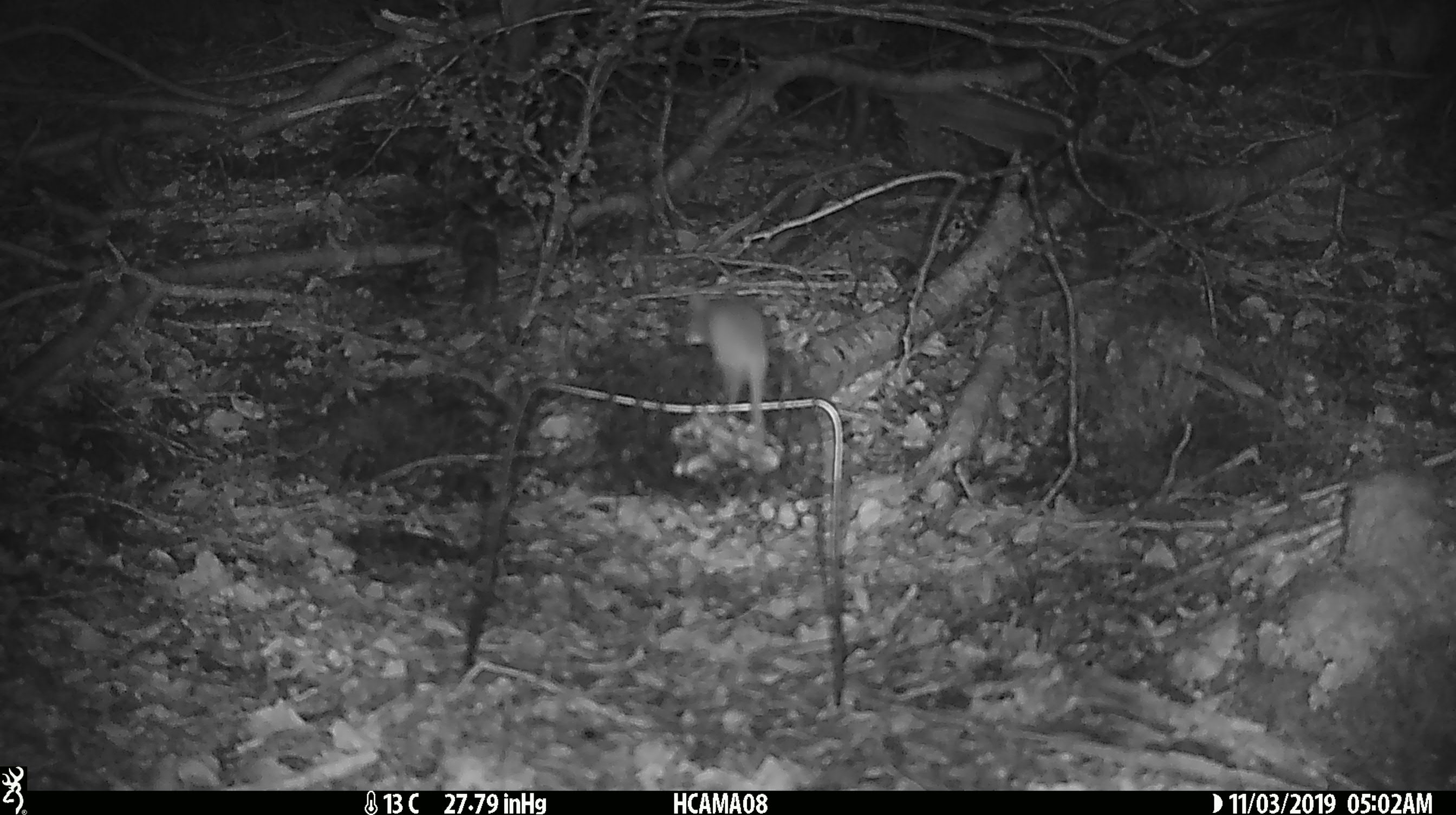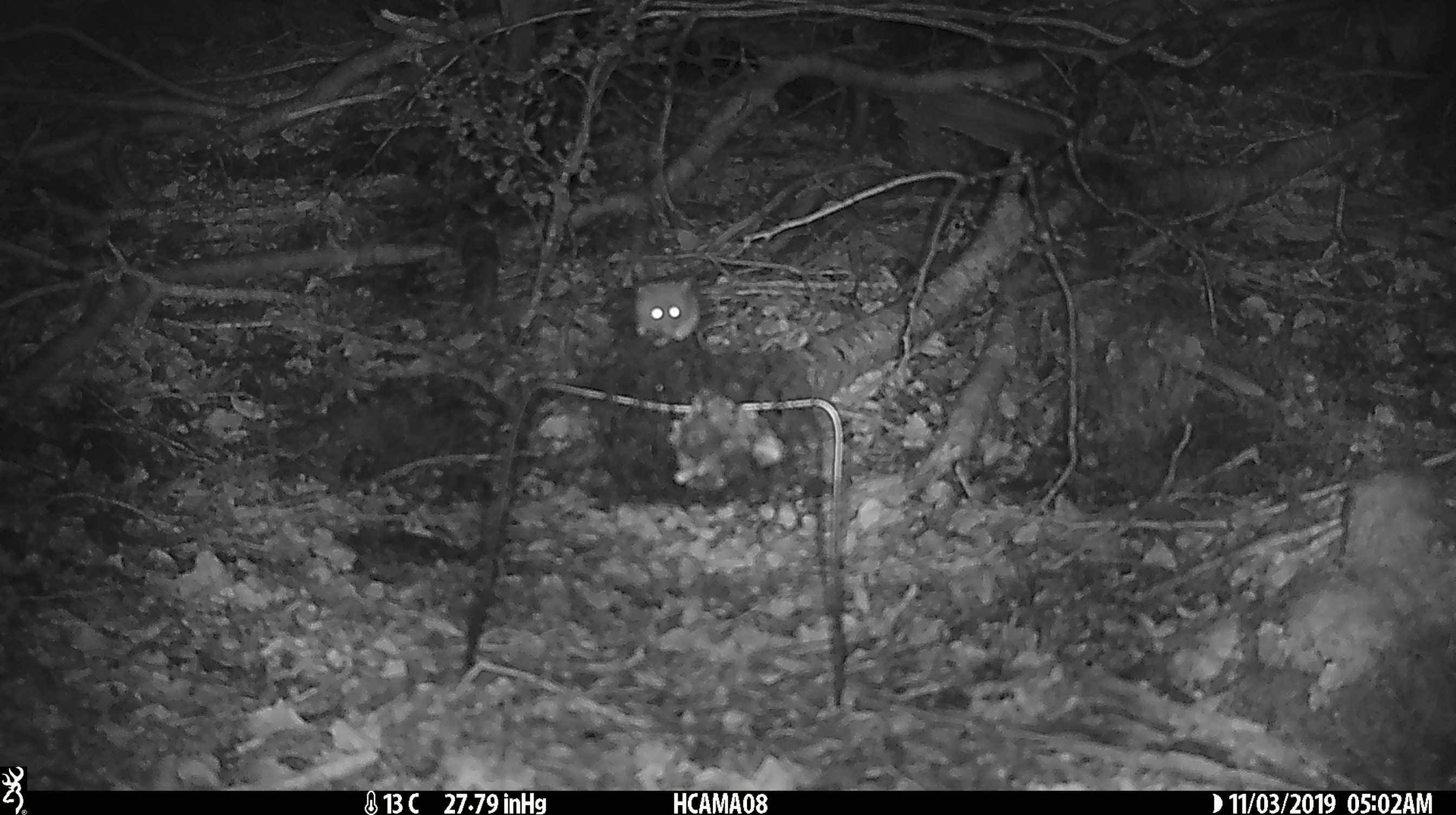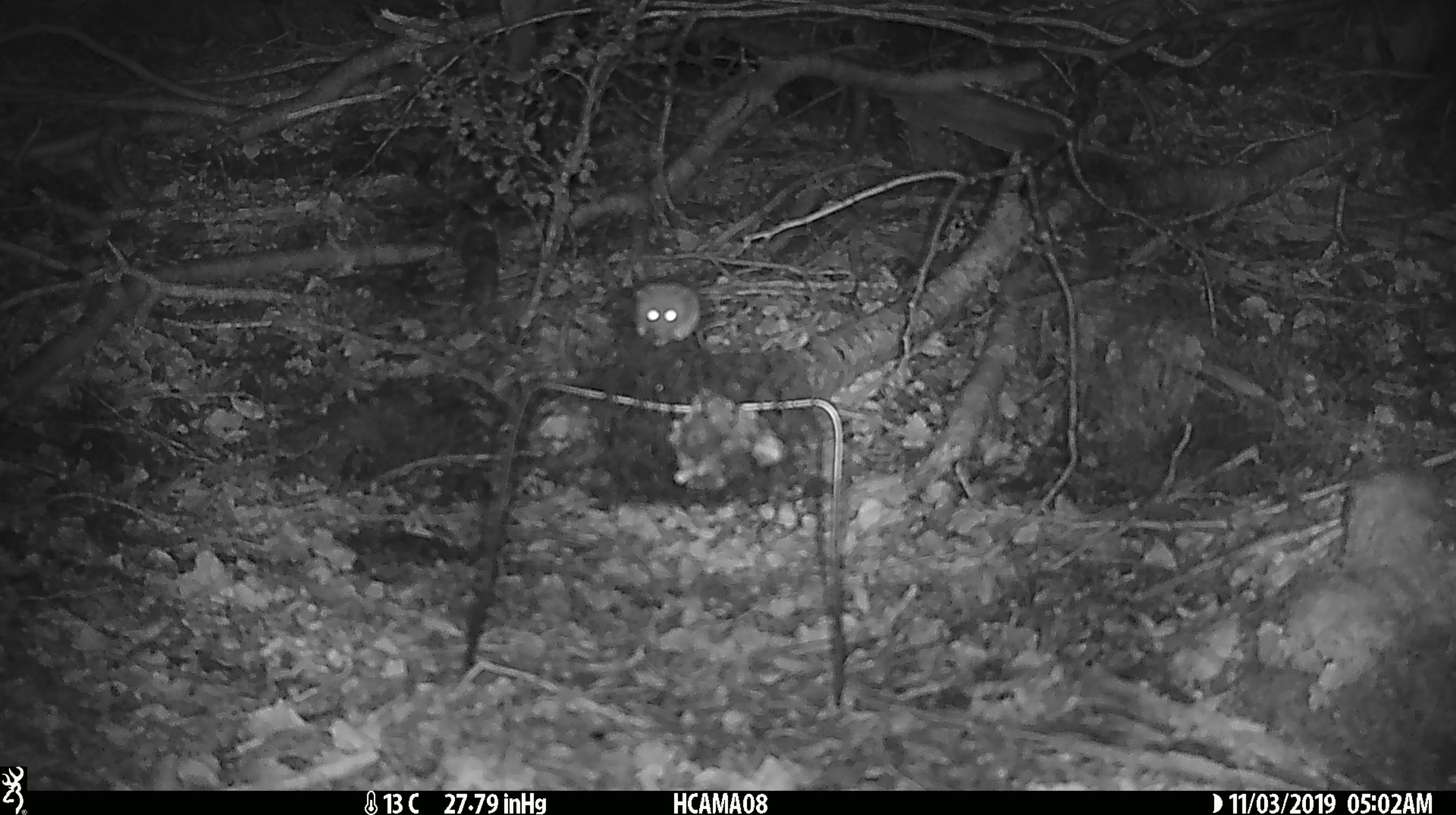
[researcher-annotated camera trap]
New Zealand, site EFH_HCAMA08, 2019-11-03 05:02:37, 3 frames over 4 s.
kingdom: Animalia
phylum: Chordata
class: Mammalia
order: Rodentia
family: Muridae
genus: Mus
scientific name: Mus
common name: mouse